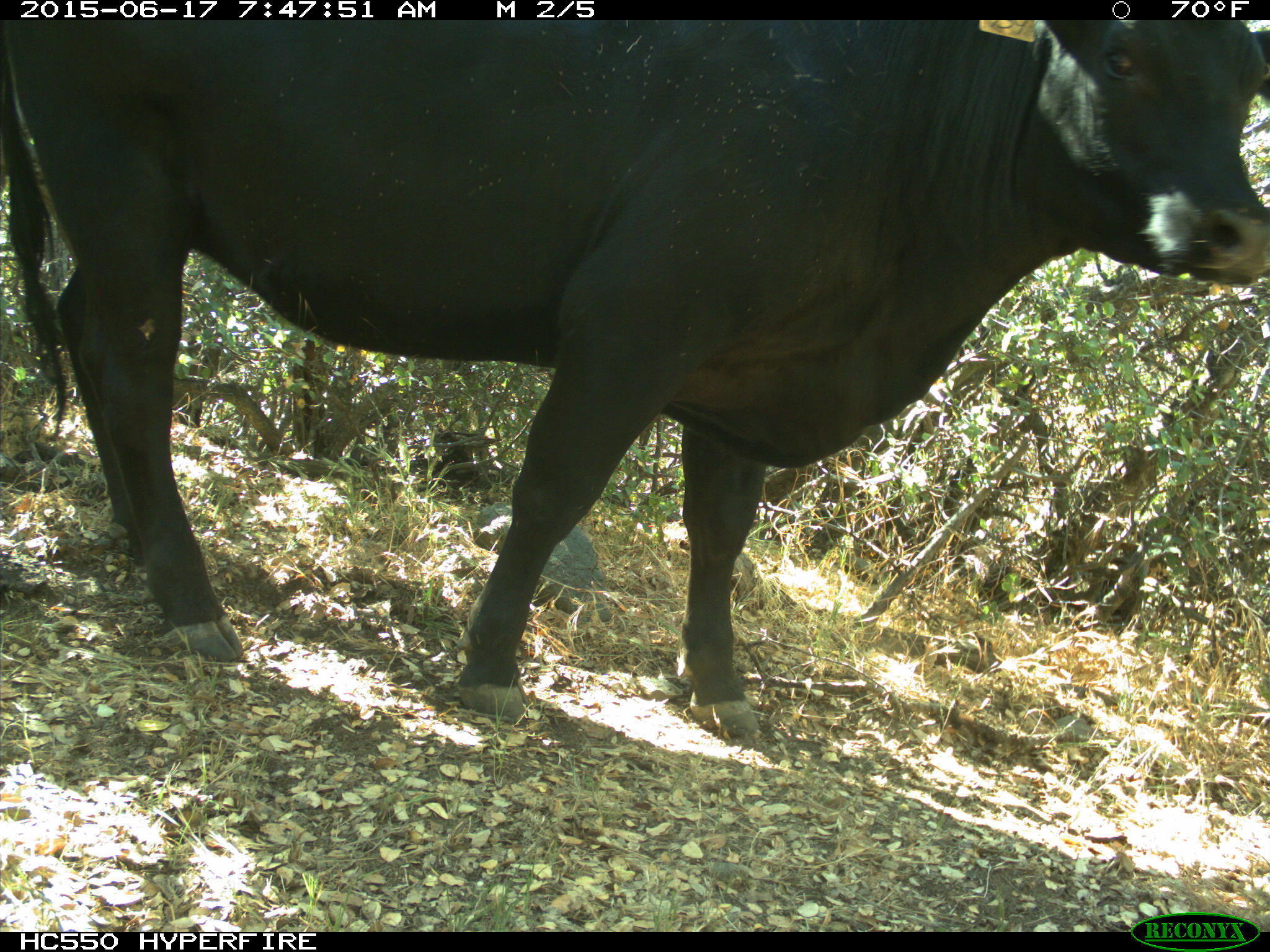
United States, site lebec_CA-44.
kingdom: Animalia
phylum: Chordata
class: Mammalia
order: Artiodactyla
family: Bovidae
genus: Bos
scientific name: Bos taurus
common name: domestic cow